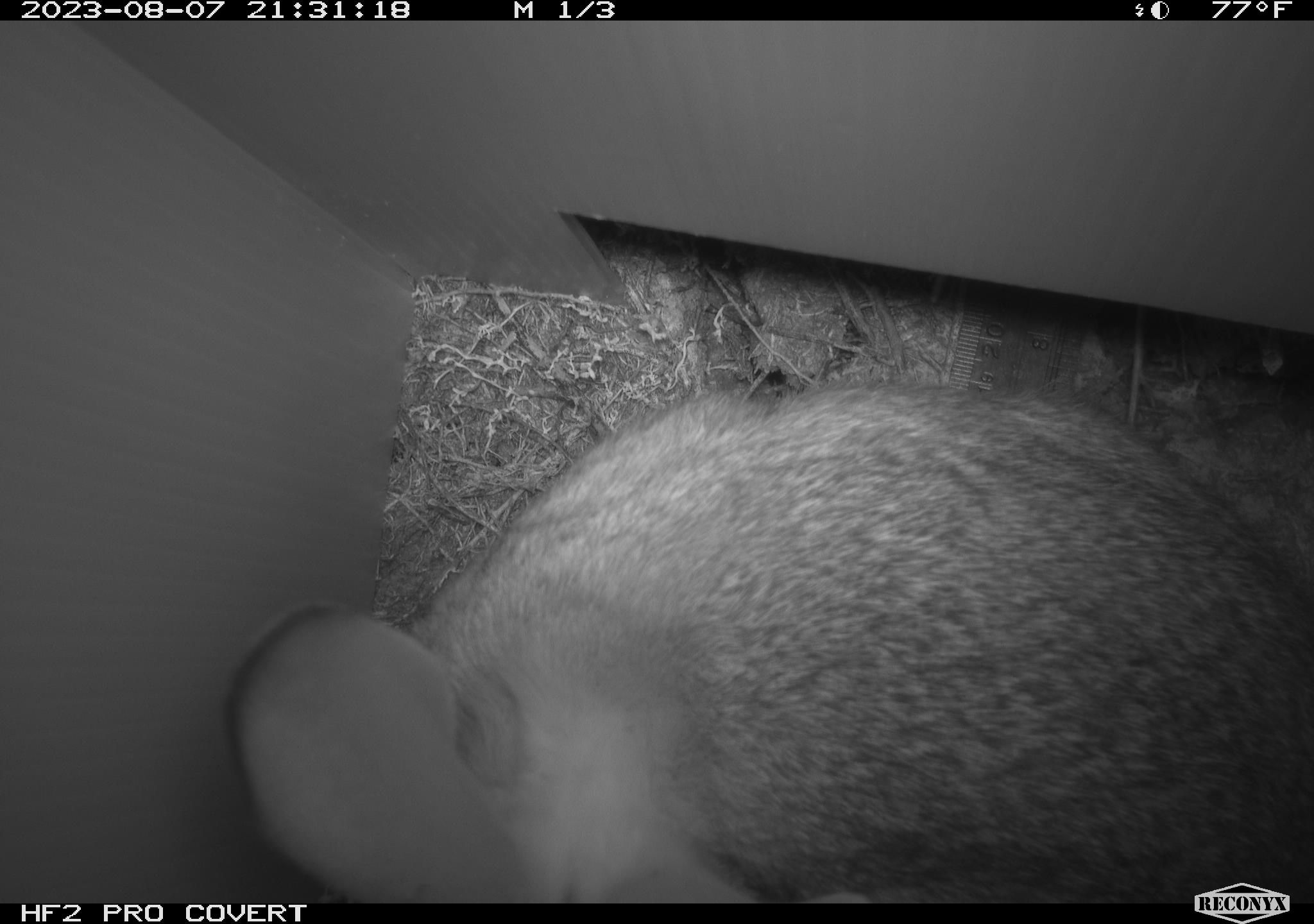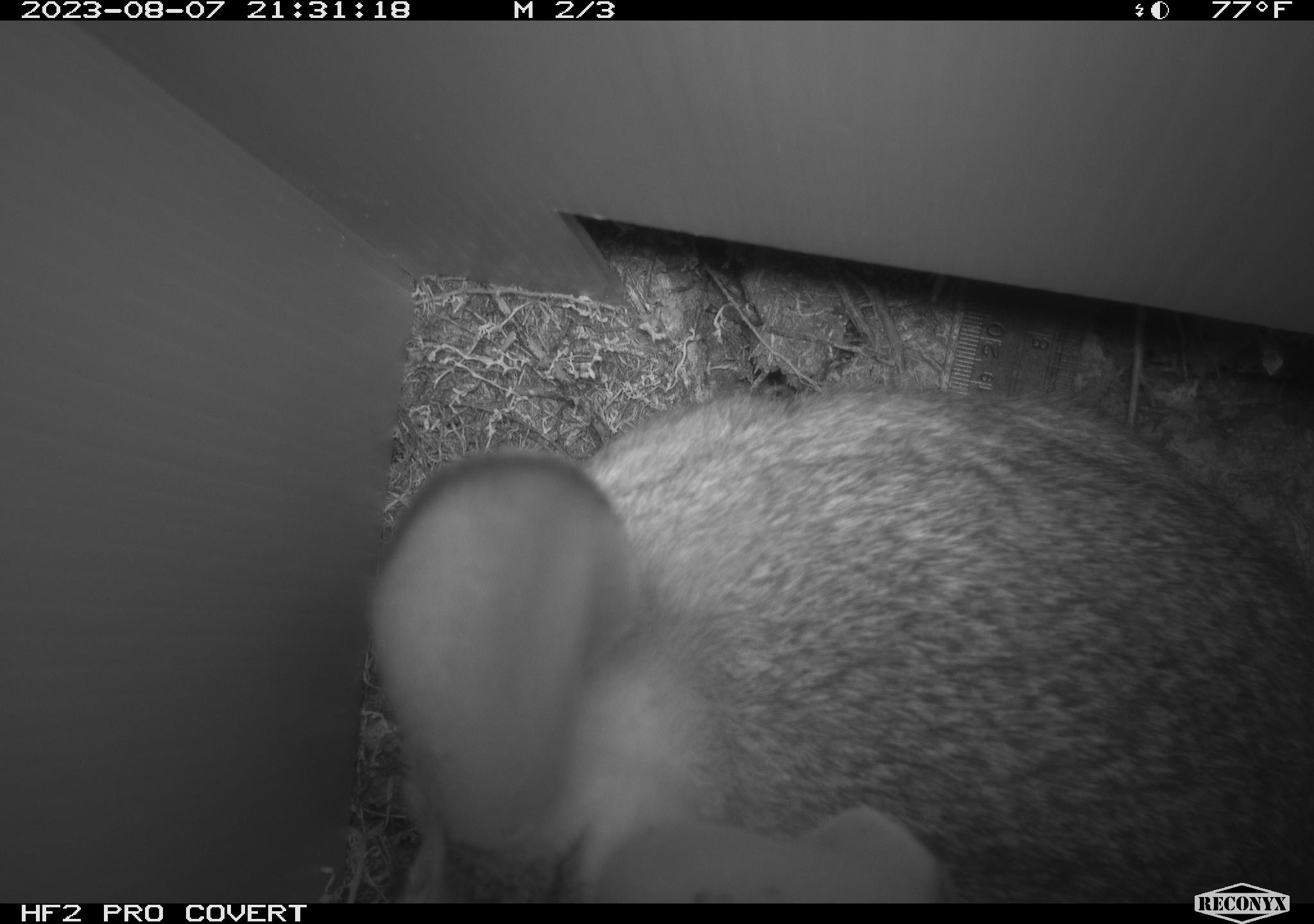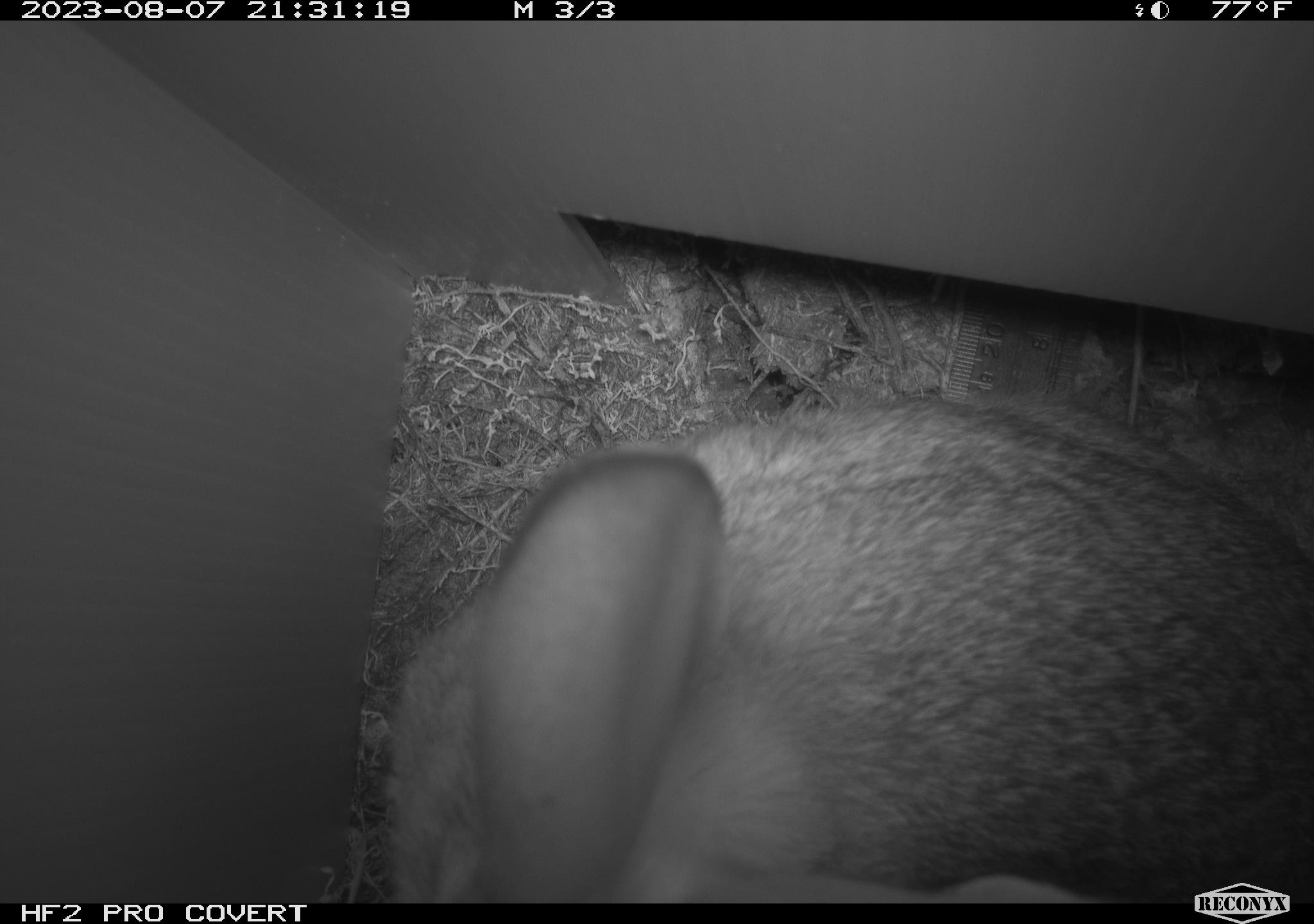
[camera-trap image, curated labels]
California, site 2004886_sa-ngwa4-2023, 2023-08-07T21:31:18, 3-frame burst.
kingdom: Animalia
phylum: Chordata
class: Mammalia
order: Lagomorpha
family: Leporidae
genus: Sylvilagus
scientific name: Sylvilagus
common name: cottontail rabbits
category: sylvilagus species